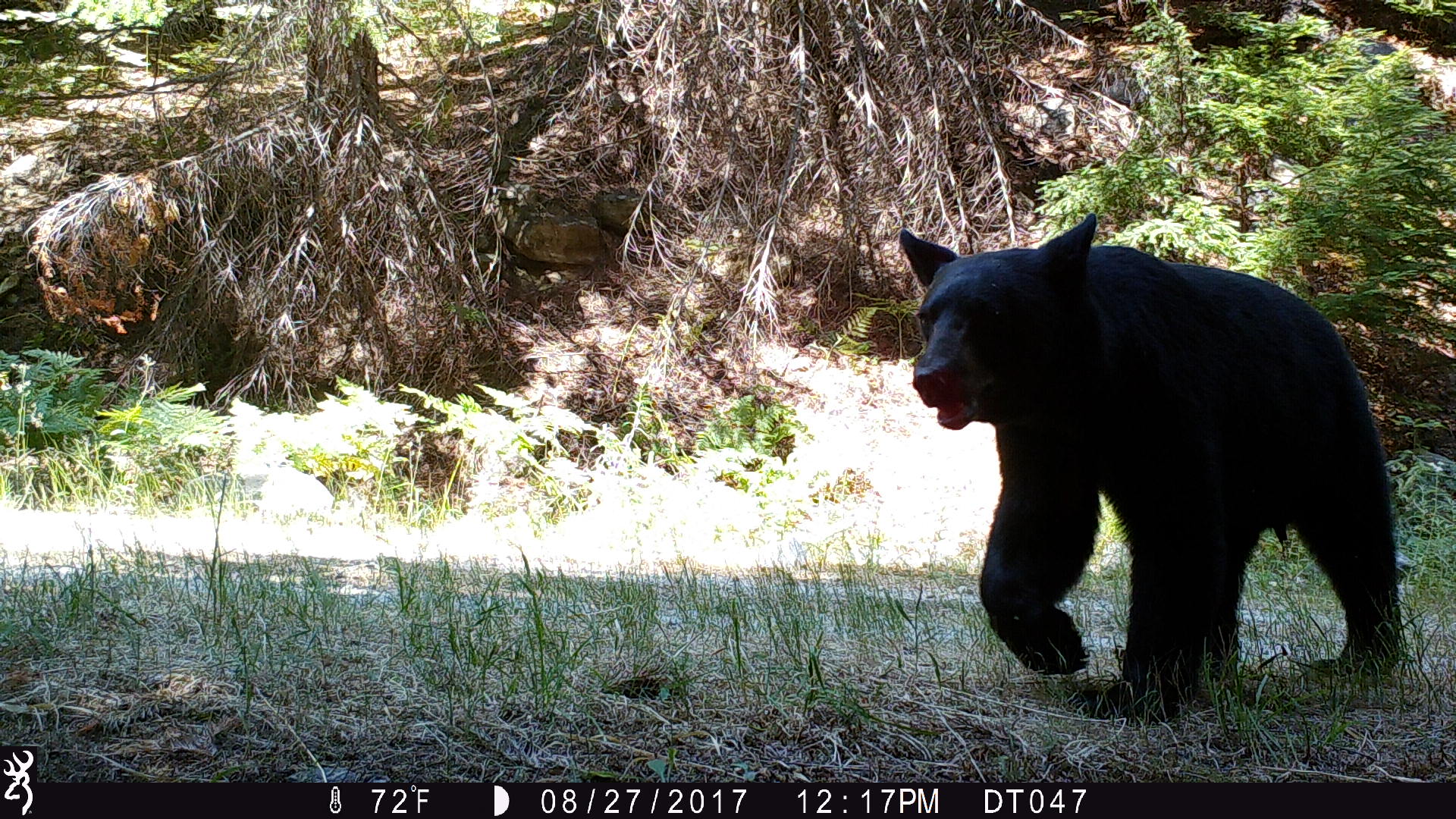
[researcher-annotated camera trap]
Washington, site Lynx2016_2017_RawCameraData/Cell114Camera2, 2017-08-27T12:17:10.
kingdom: Animalia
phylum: Chordata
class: Mammalia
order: Carnivora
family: Ursidae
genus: Ursus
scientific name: Ursus americanus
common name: american black bear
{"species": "Ursus americanus (american black bear)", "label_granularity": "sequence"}